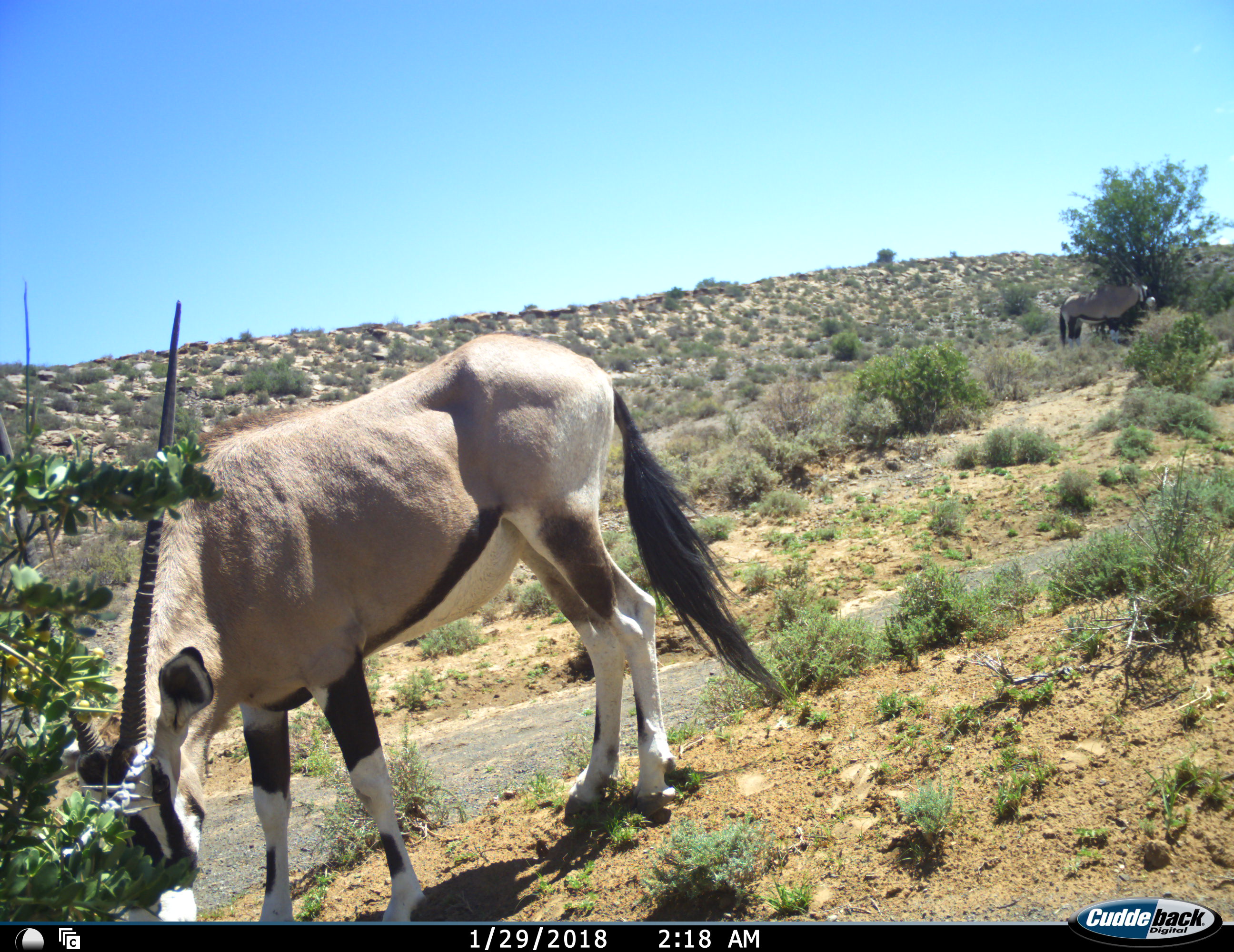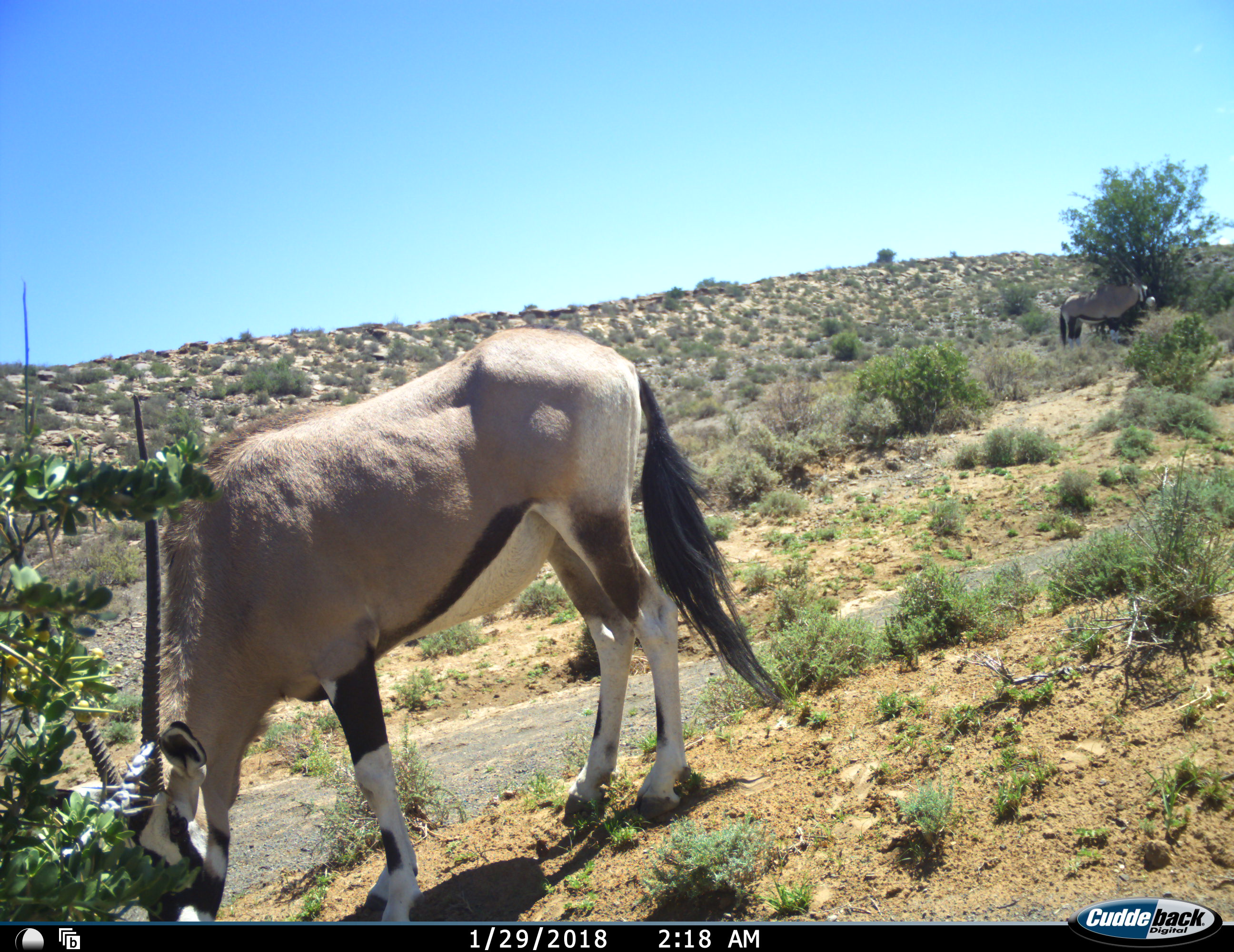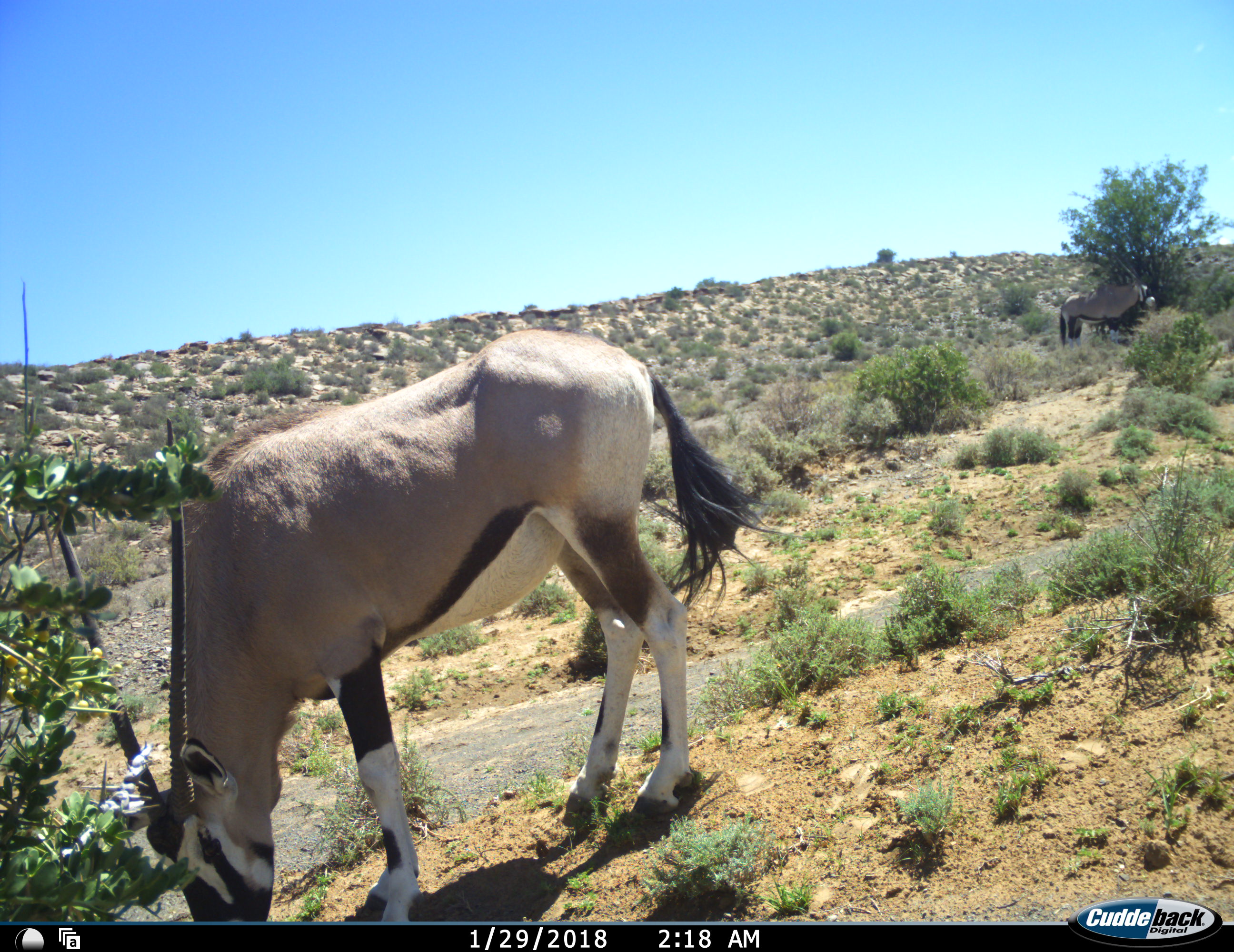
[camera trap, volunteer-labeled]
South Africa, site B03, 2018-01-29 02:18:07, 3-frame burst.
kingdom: Animalia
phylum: Chordata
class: Mammalia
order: Artiodactyla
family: Bovidae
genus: Oryx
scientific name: Oryx gazella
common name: gemsbok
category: gemsbokoryx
Gemsbokoryx (gemsbok) (Oryx gazella), count 1. Behavior (volunteer vote fractions): standing 44%, resting 0%, moving 11%, interacting 0%. Young present (vote fraction): 0%. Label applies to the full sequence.